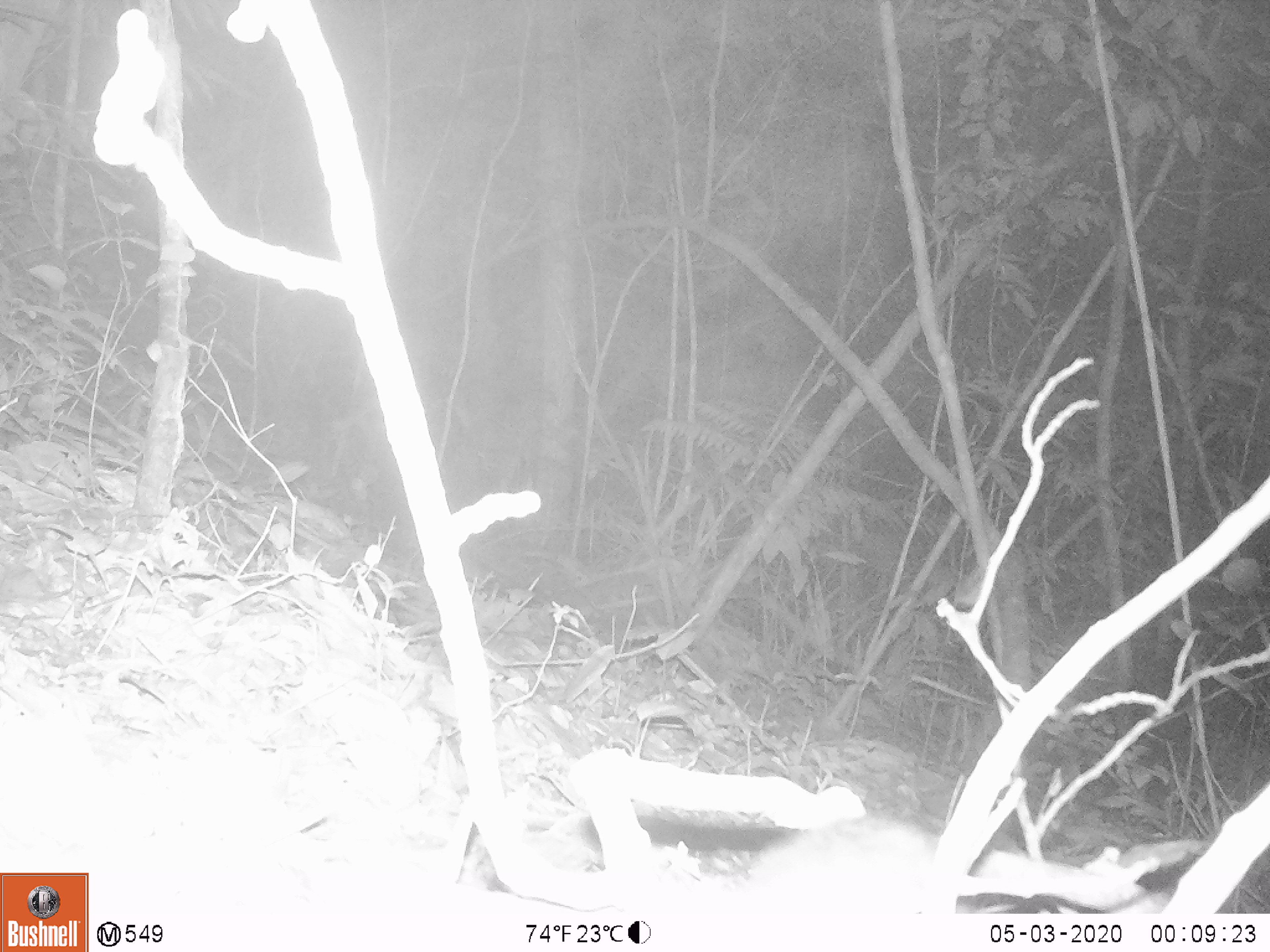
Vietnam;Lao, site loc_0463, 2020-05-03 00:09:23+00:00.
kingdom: Animalia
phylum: Chordata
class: Mammalia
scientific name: Mammalia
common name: mammal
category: unidentified small mammal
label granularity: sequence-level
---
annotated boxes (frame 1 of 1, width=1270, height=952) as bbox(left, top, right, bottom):
unidentified small mammal: bbox(745, 817, 1136, 916)